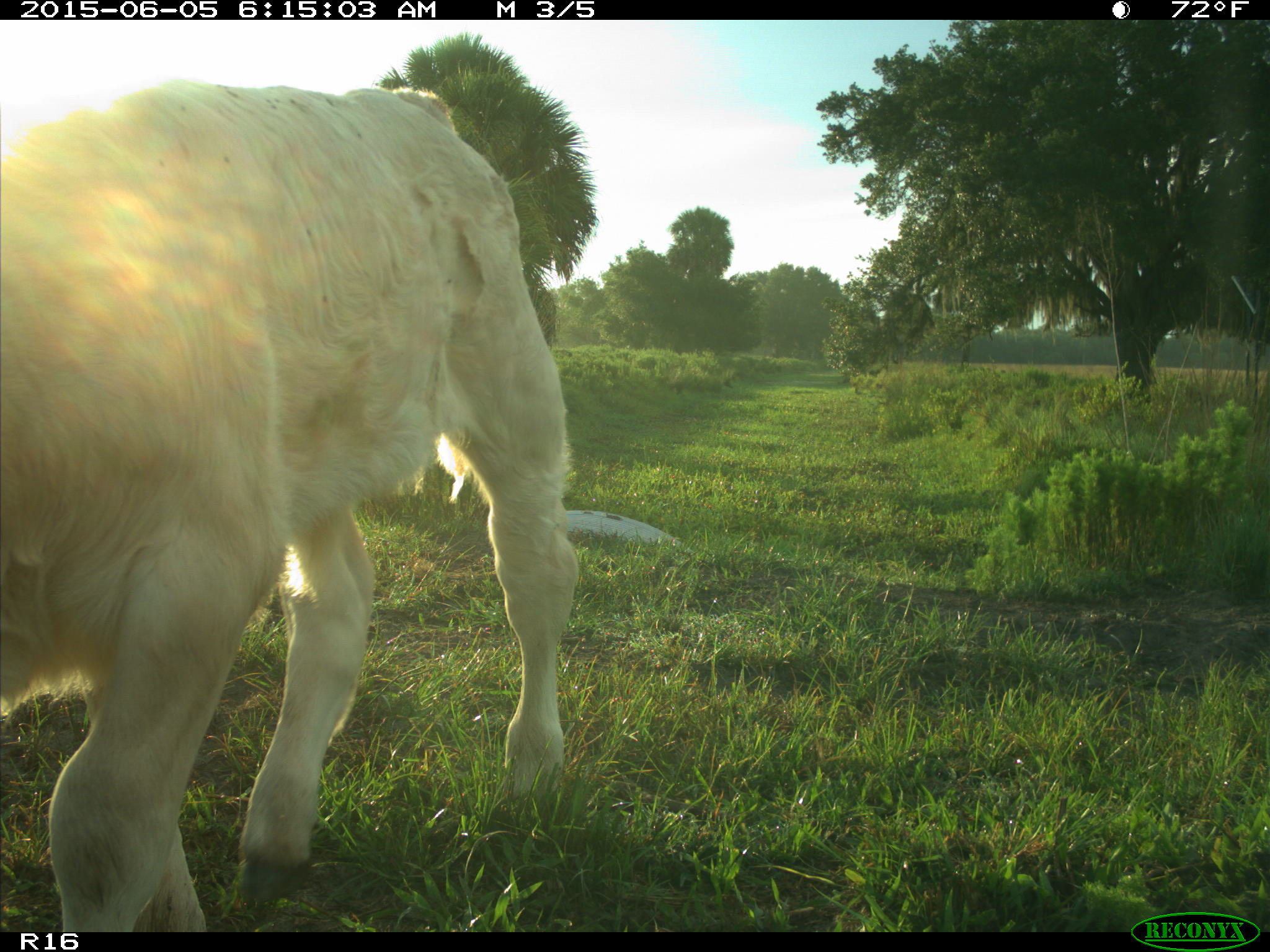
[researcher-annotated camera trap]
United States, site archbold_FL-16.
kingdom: Animalia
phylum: Chordata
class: Mammalia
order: Artiodactyla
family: Bovidae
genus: Bos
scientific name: Bos taurus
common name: domestic cow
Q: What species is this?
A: Bos taurus (domestic cow).